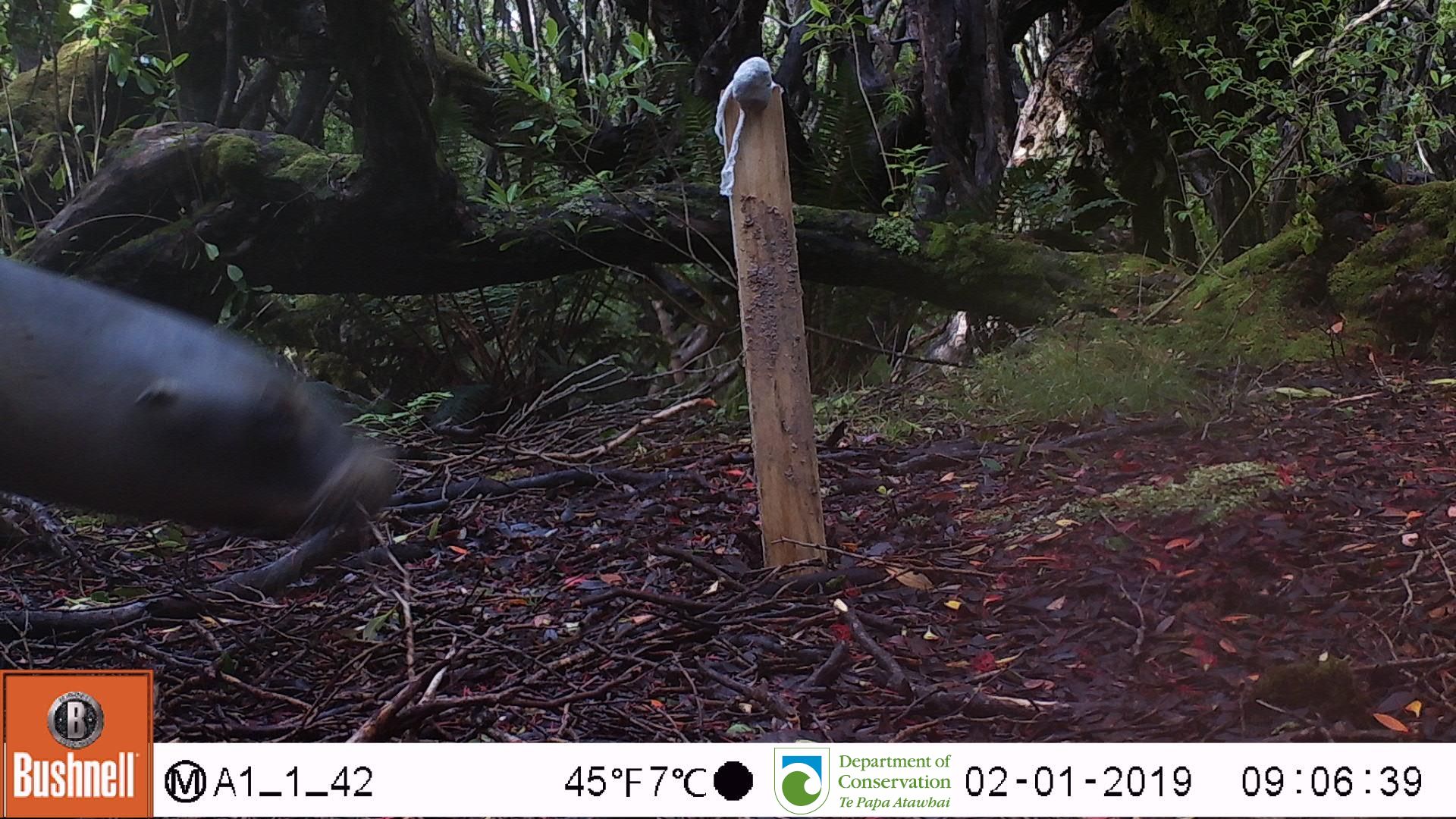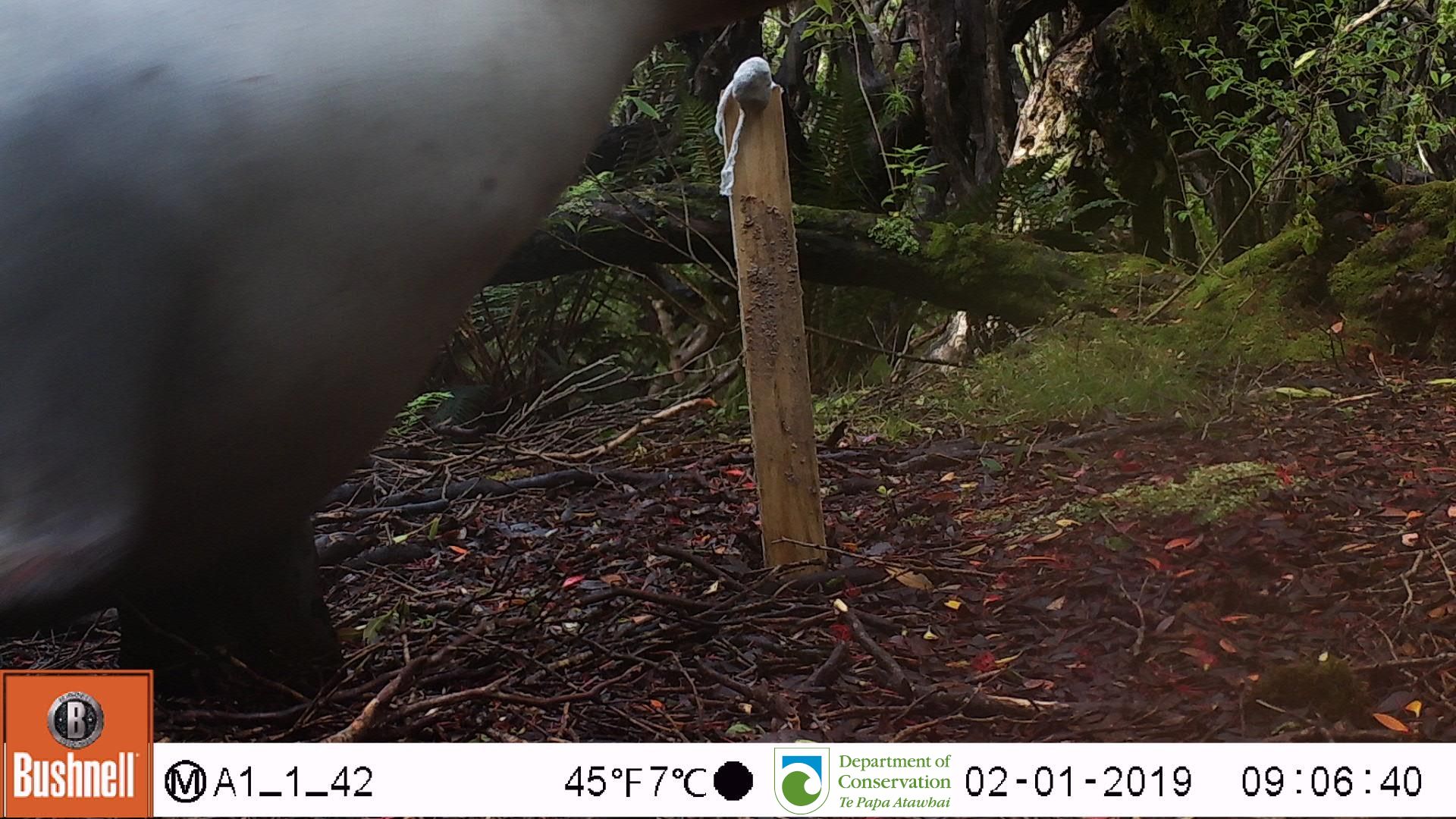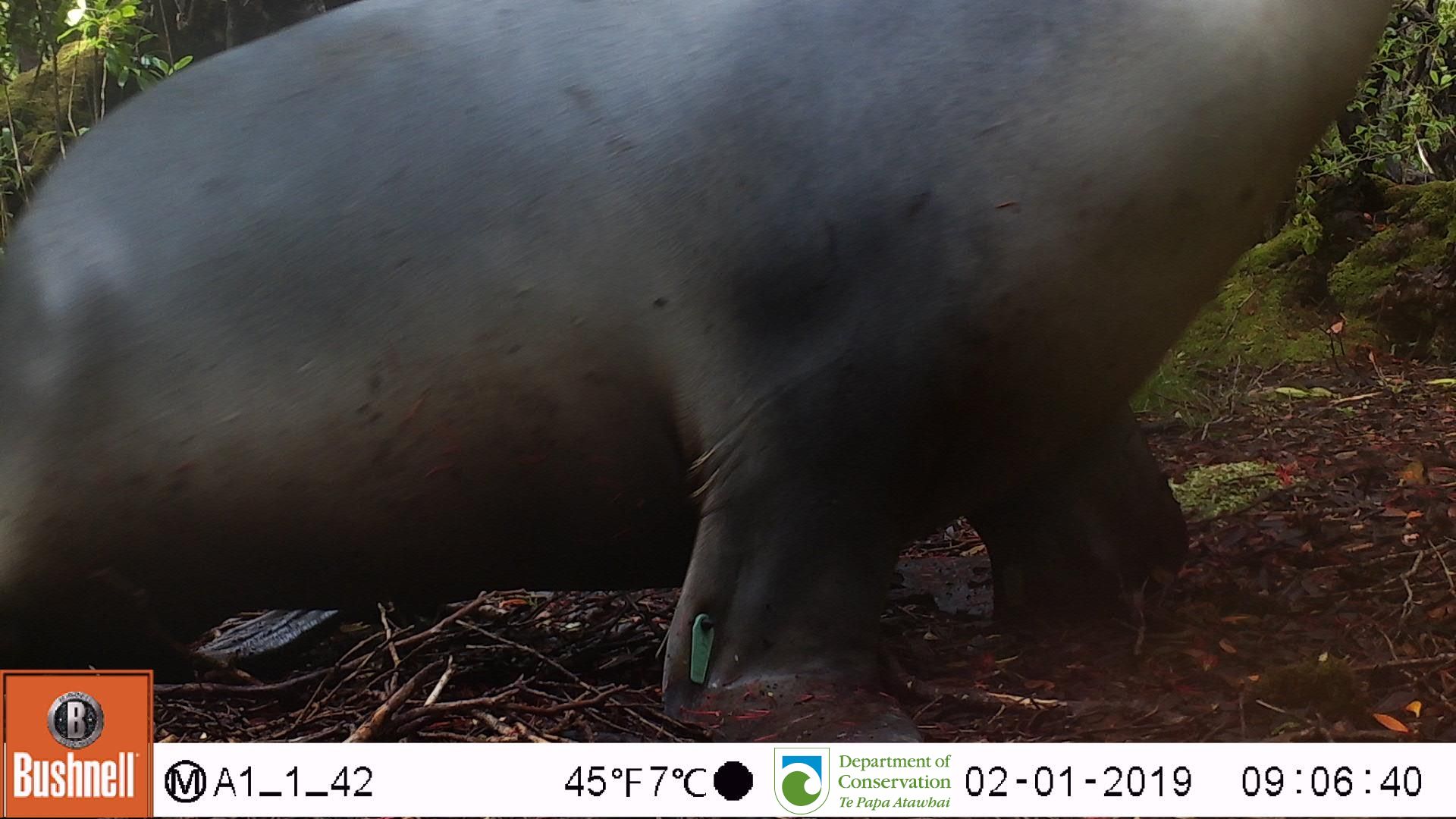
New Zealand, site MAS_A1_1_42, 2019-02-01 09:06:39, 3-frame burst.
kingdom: Animalia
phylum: Chordata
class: Mammalia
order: Carnivora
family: Otariidae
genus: Phocarctos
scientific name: Phocarctos hookeri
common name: new zealand sea lion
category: sealion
Sealion (new zealand sea lion) (Phocarctos hookeri).